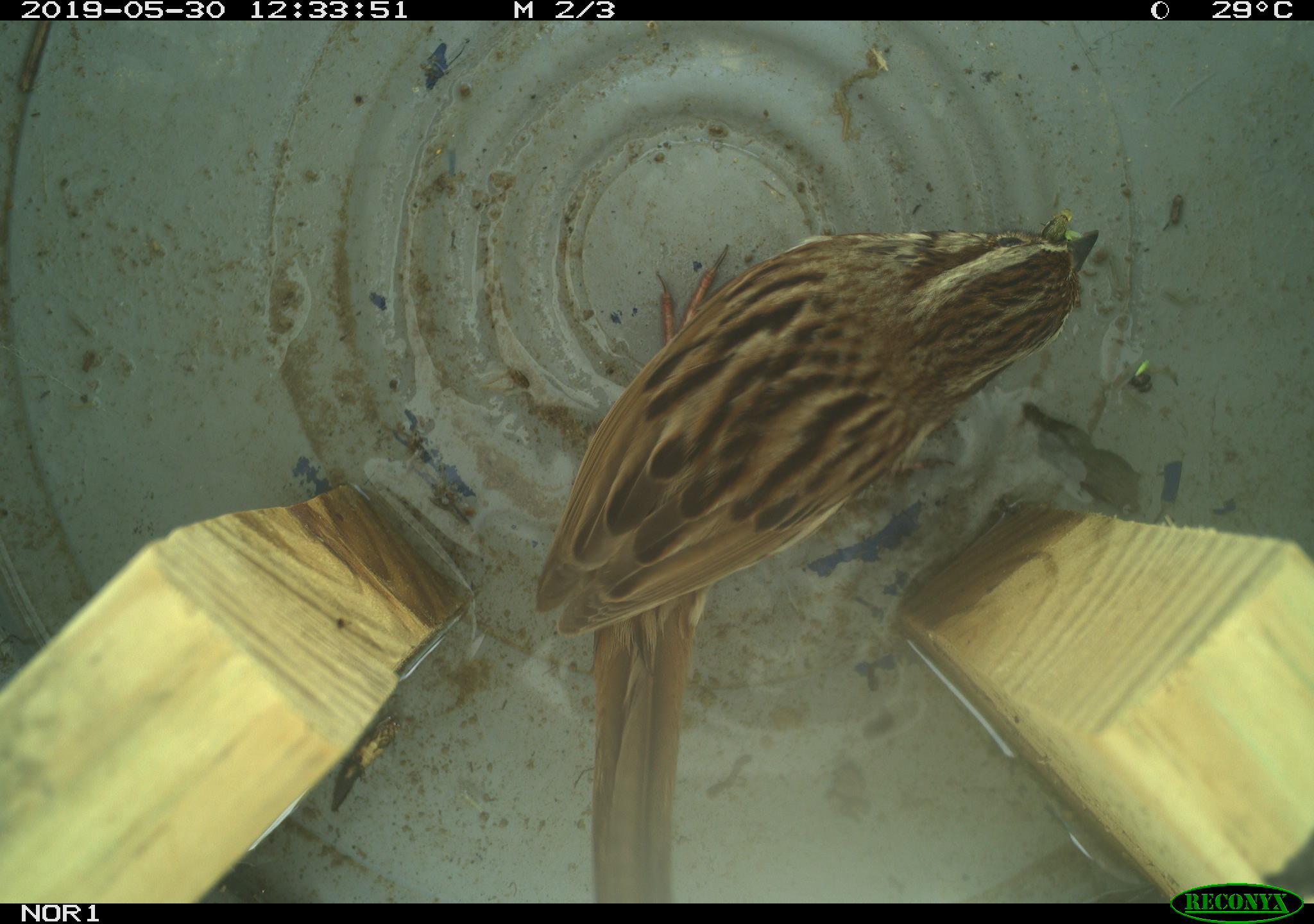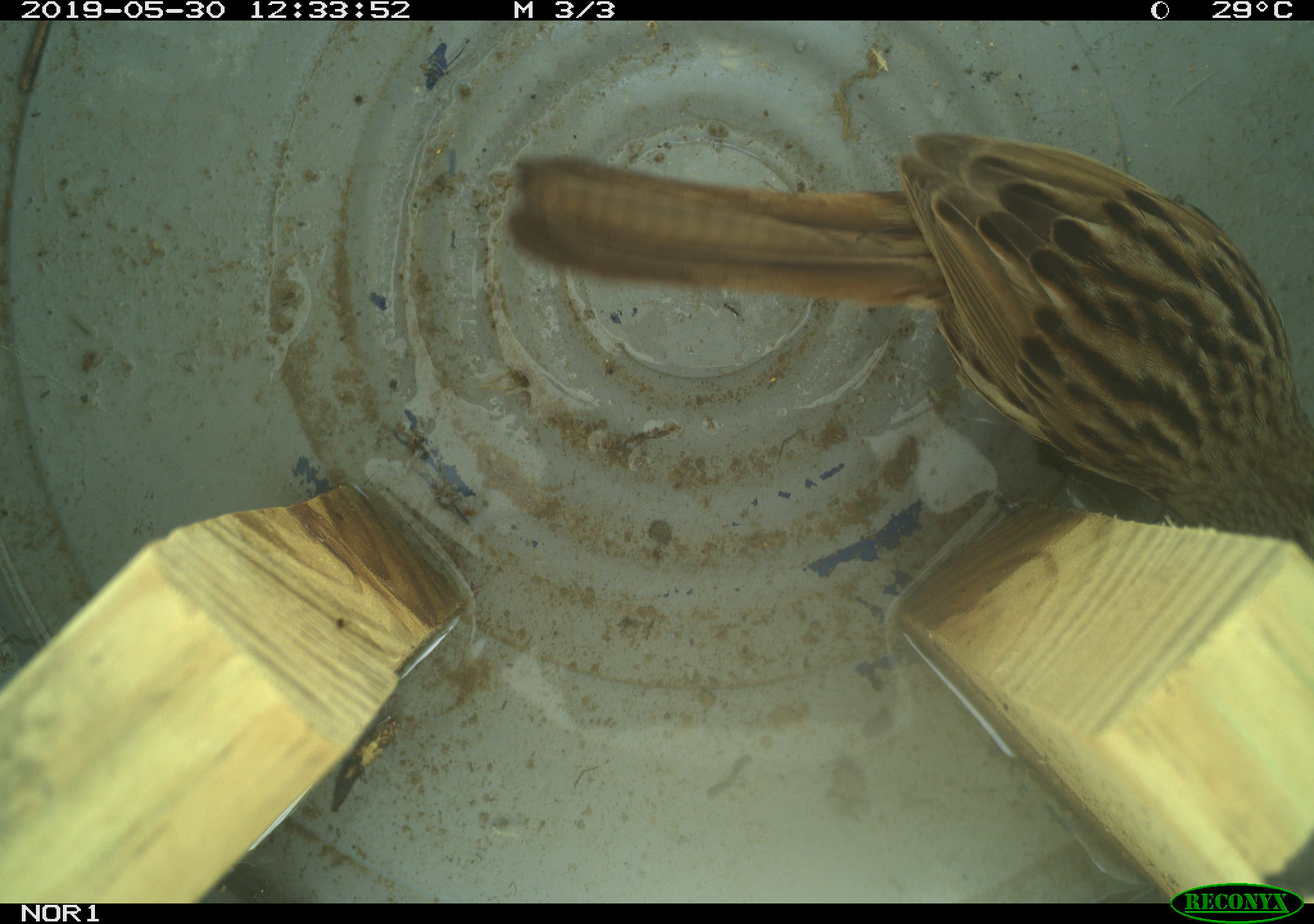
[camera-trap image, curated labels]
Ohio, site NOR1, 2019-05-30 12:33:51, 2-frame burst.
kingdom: Animalia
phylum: Chordata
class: Aves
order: Passeriformes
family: Passerellidae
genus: Melospiza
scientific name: Melospiza melodia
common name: song sparrow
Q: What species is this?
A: Song sparrow (Melospiza melodia).